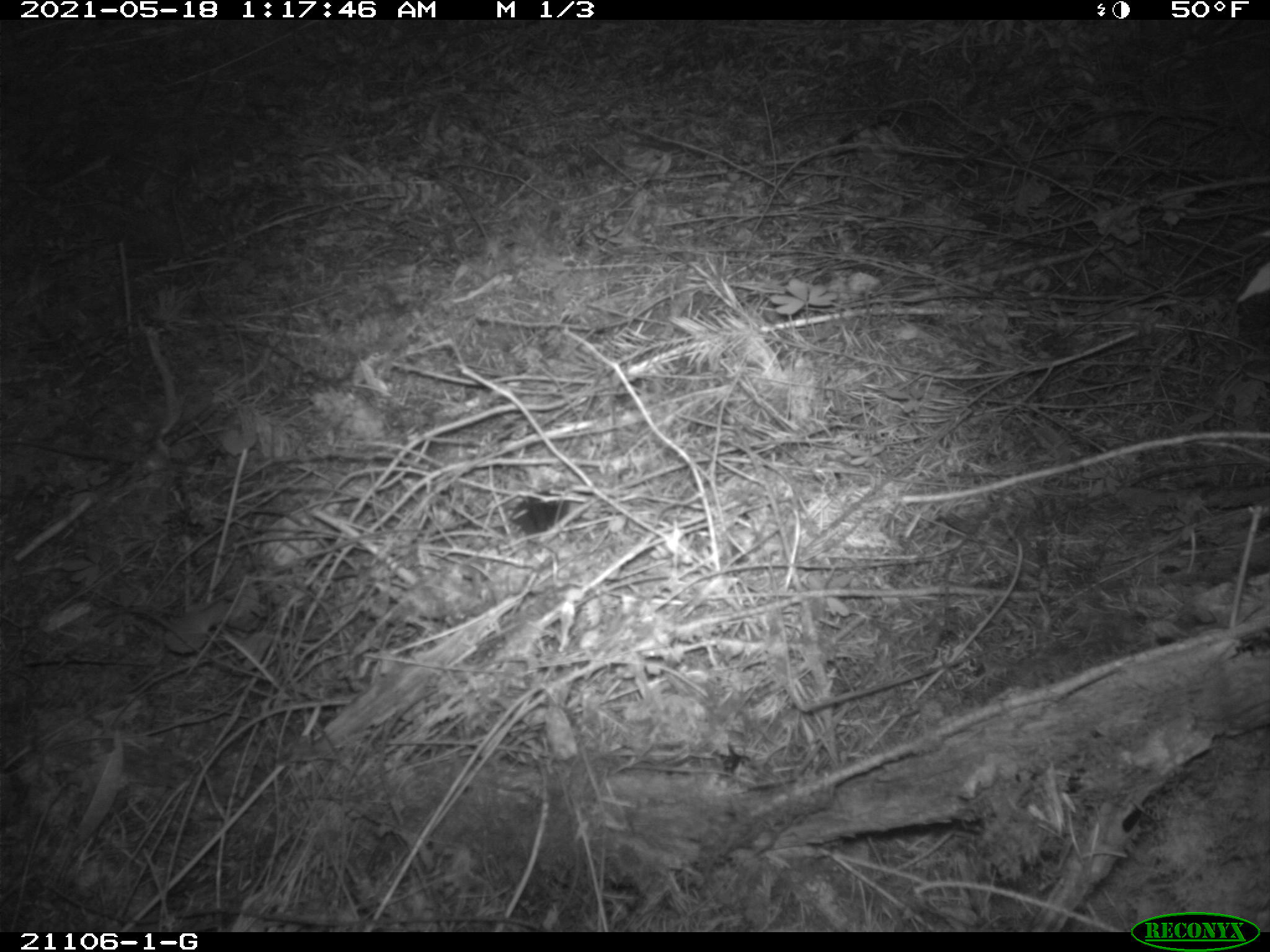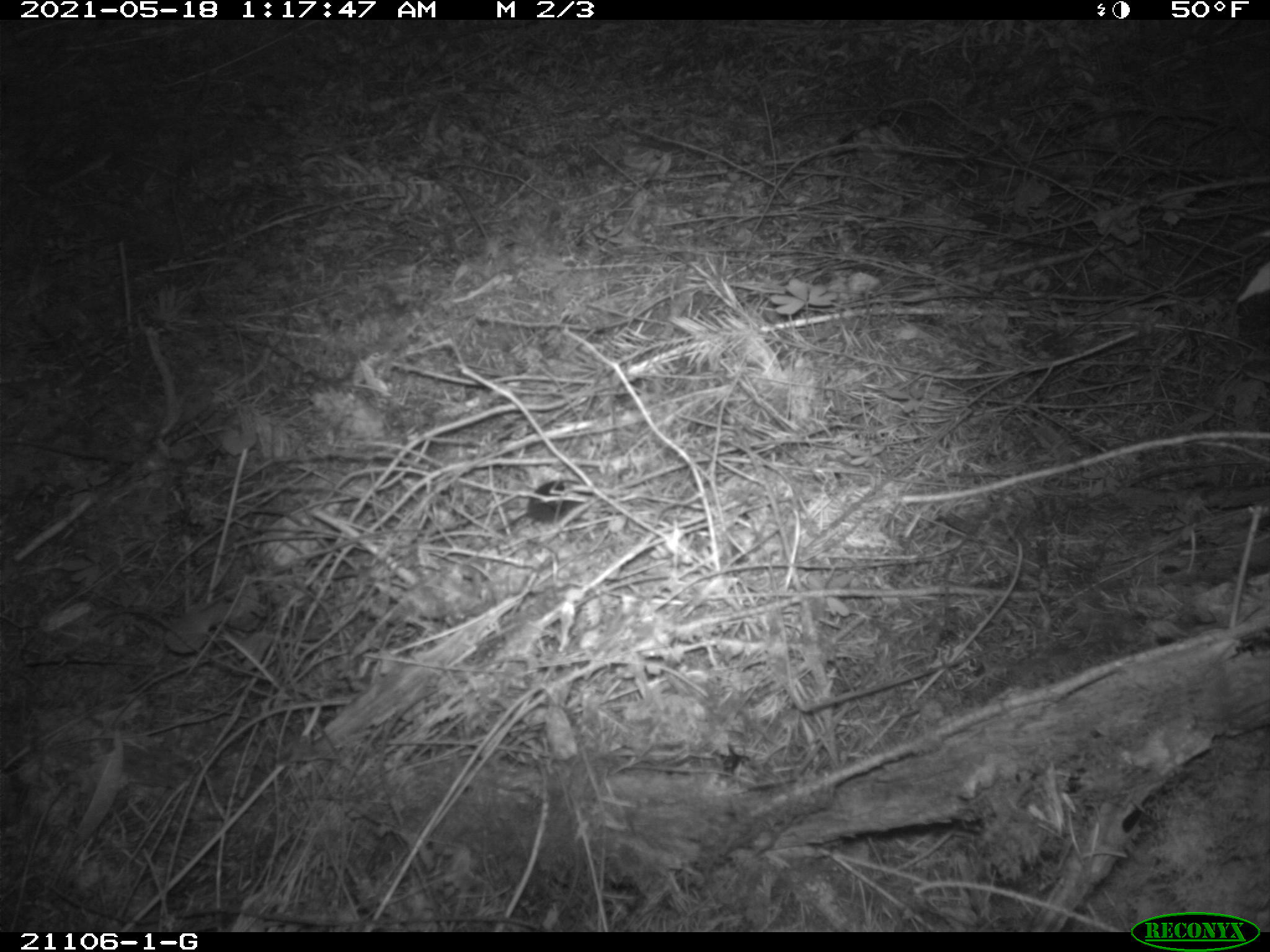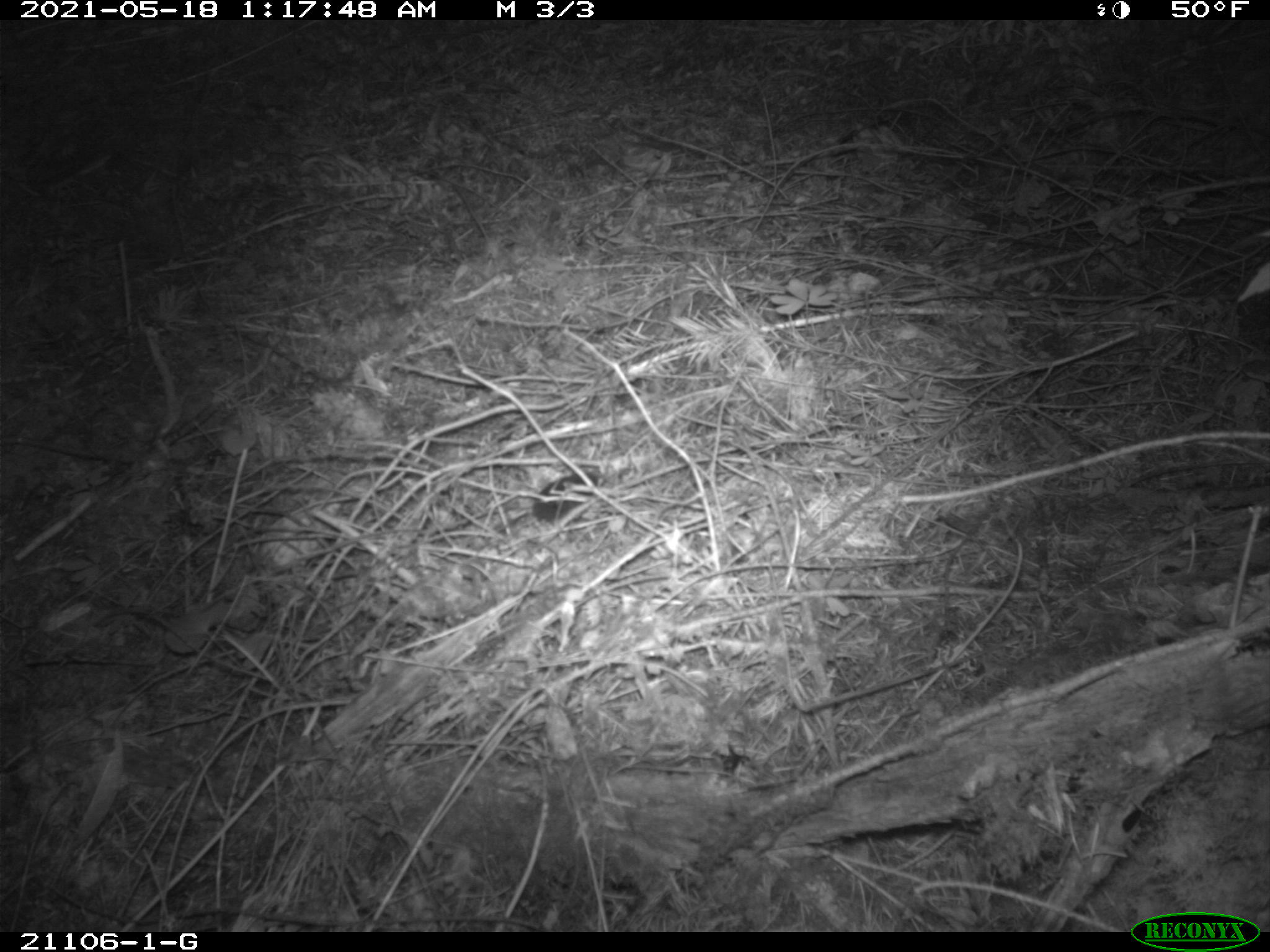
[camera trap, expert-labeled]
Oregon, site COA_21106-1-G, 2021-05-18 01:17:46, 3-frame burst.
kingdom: Animalia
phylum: Chordata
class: Mammalia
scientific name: Mammalia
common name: small mammal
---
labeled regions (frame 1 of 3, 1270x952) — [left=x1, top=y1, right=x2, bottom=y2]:
small mammal: [left=464, top=436, right=604, bottom=568]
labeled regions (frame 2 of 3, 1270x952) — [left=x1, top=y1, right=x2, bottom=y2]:
small mammal: [left=446, top=432, right=619, bottom=567]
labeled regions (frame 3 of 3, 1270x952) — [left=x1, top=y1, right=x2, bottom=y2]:
small mammal: [left=464, top=444, right=635, bottom=567]